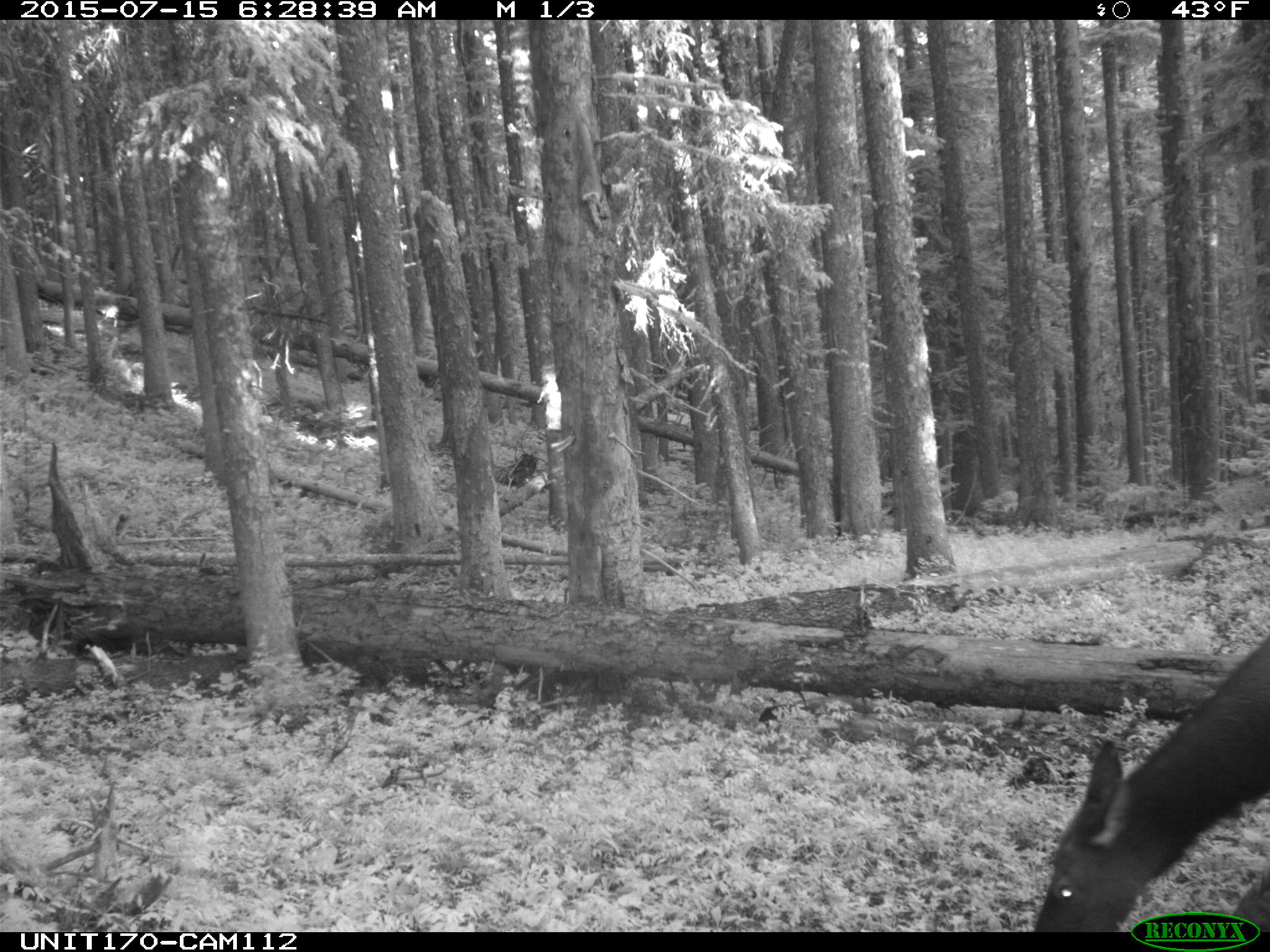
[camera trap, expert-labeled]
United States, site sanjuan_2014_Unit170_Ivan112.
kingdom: Animalia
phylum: Chordata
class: Mammalia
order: Artiodactyla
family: Cervidae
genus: Cervus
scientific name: Cervus elaphus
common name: red deer